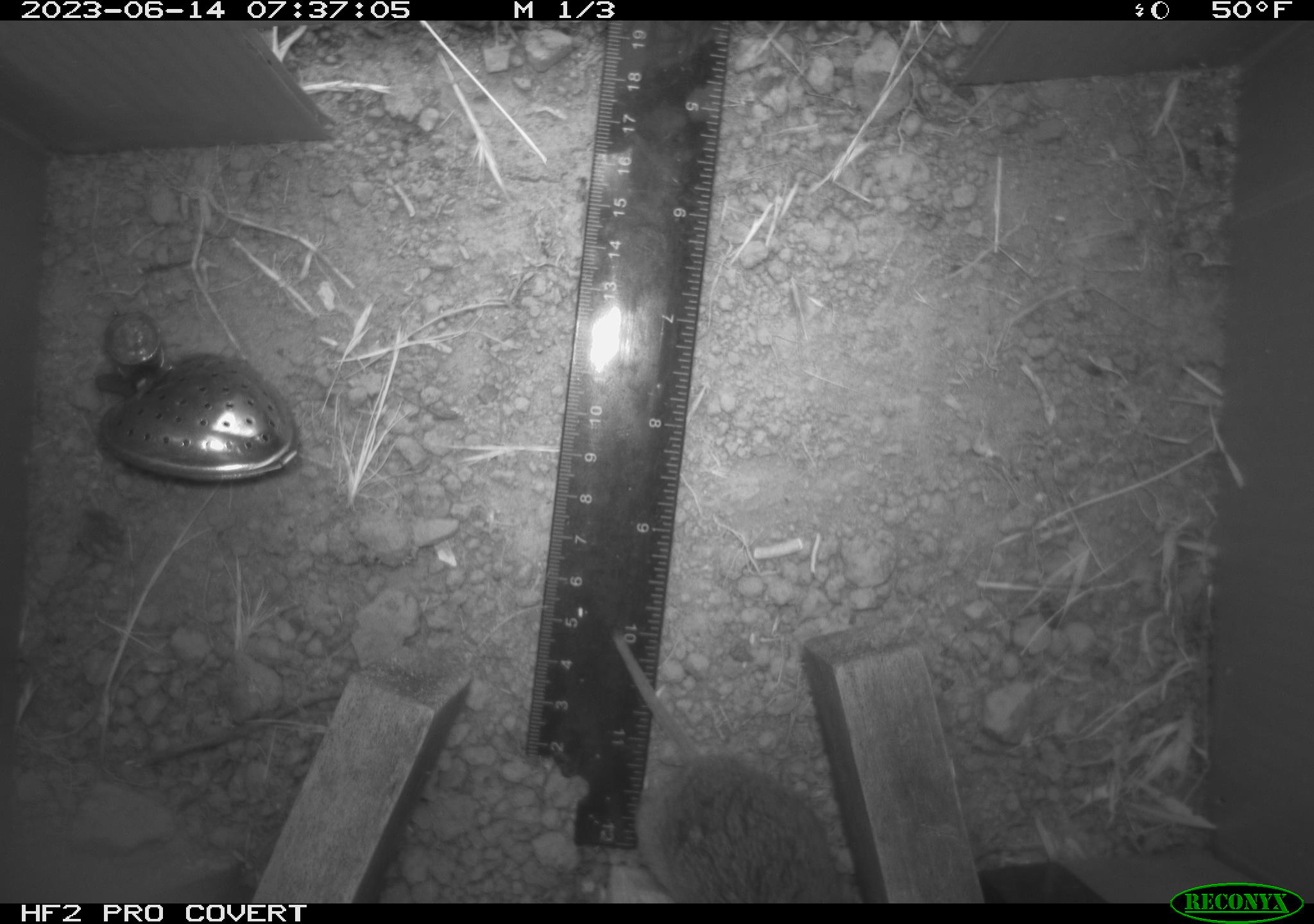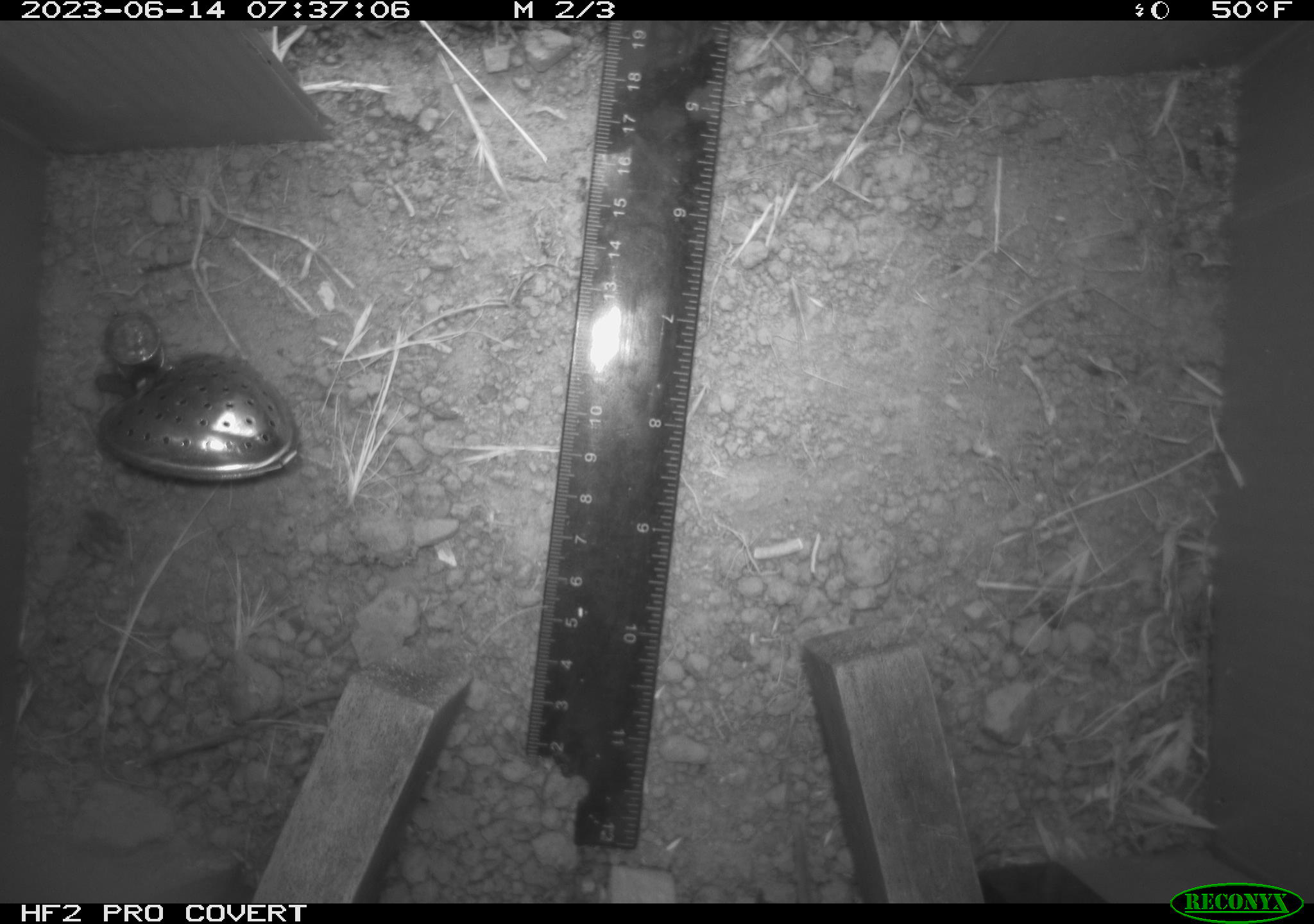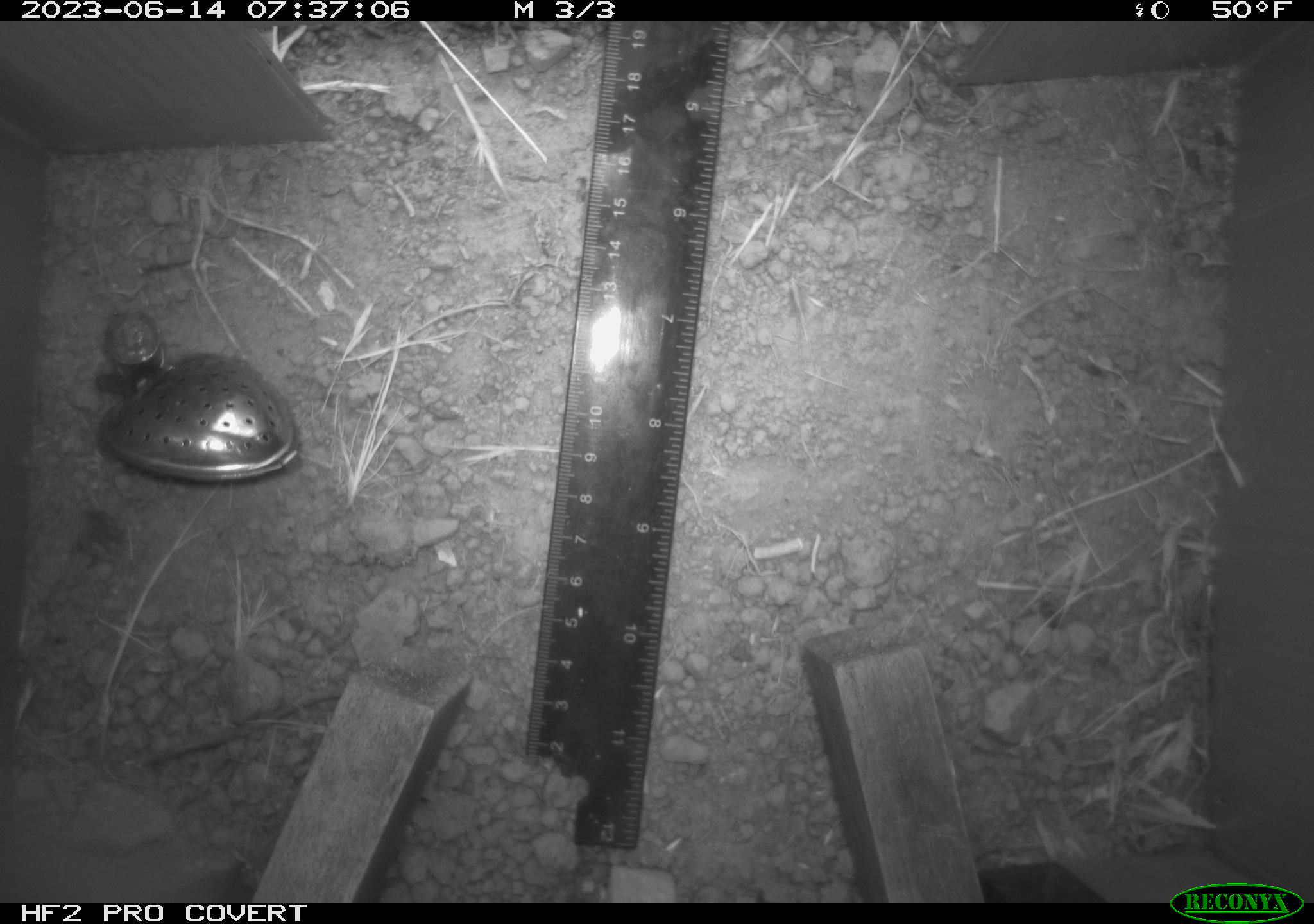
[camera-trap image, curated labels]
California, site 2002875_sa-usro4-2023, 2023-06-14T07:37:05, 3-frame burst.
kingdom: Animalia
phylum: Chordata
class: Mammalia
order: Rodentia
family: Cricetidae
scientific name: Arvicolinae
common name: voles, lemmings, and muskrats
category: arvicolinae subfamily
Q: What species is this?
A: Arvicolinae subfamily (voles, lemmings, and muskrats) (Arvicolinae).